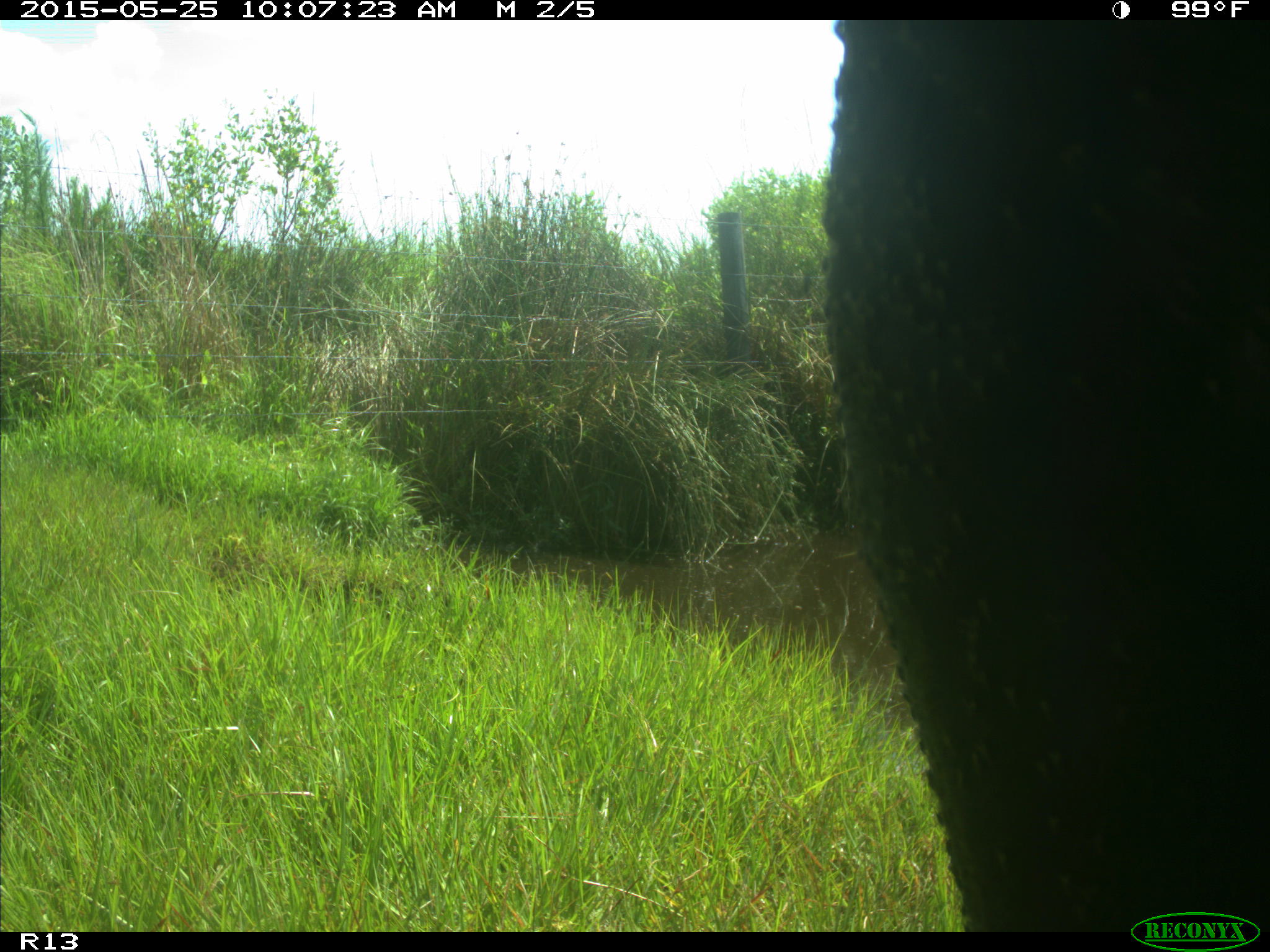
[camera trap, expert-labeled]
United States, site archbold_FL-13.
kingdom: Animalia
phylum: Chordata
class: Mammalia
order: Artiodactyla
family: Bovidae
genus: Bos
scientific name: Bos taurus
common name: domestic cow